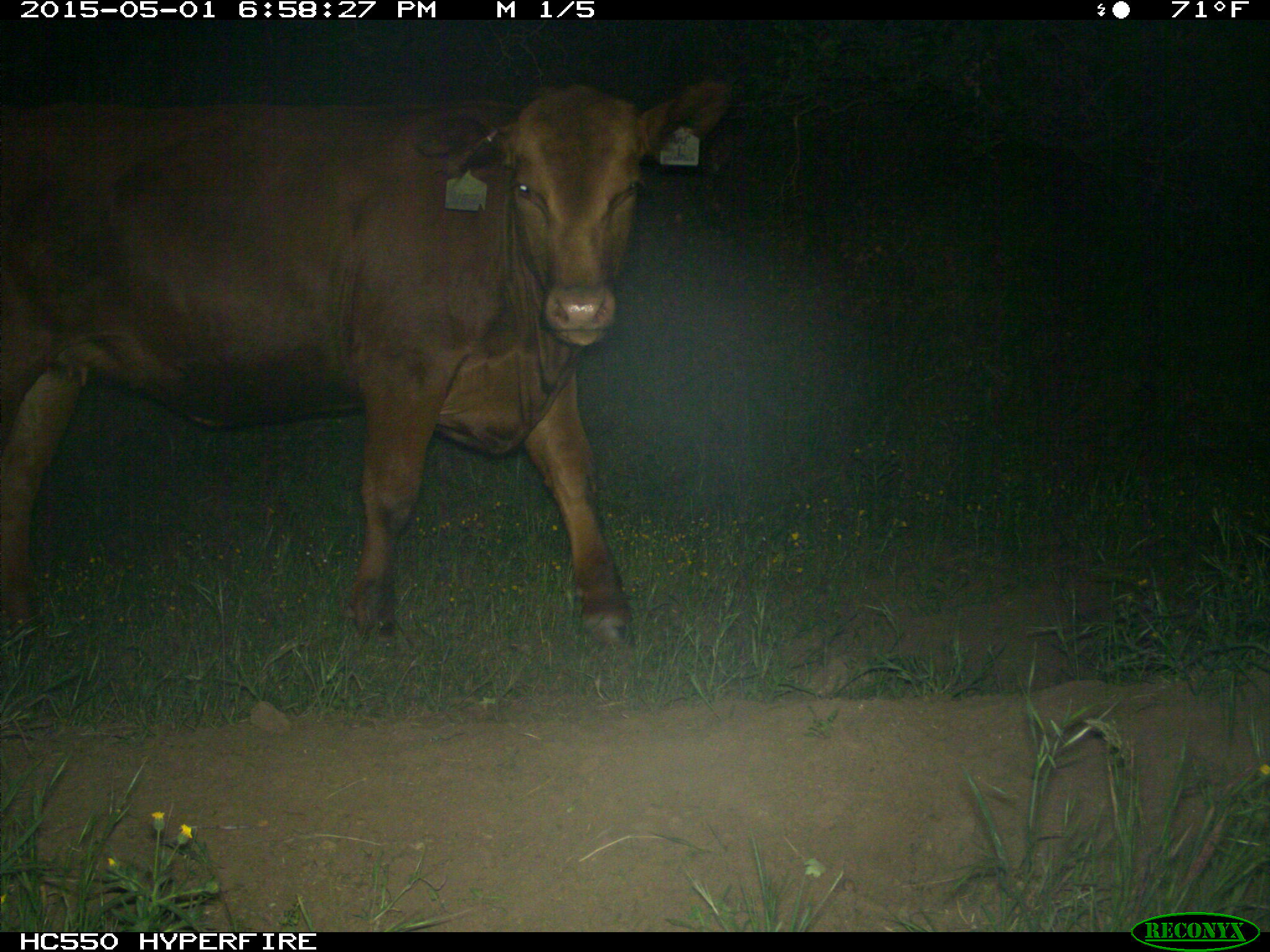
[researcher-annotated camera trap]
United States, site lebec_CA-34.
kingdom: Animalia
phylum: Chordata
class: Mammalia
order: Artiodactyla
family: Bovidae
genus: Bos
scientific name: Bos taurus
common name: domestic cow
Bos taurus (domestic cow).